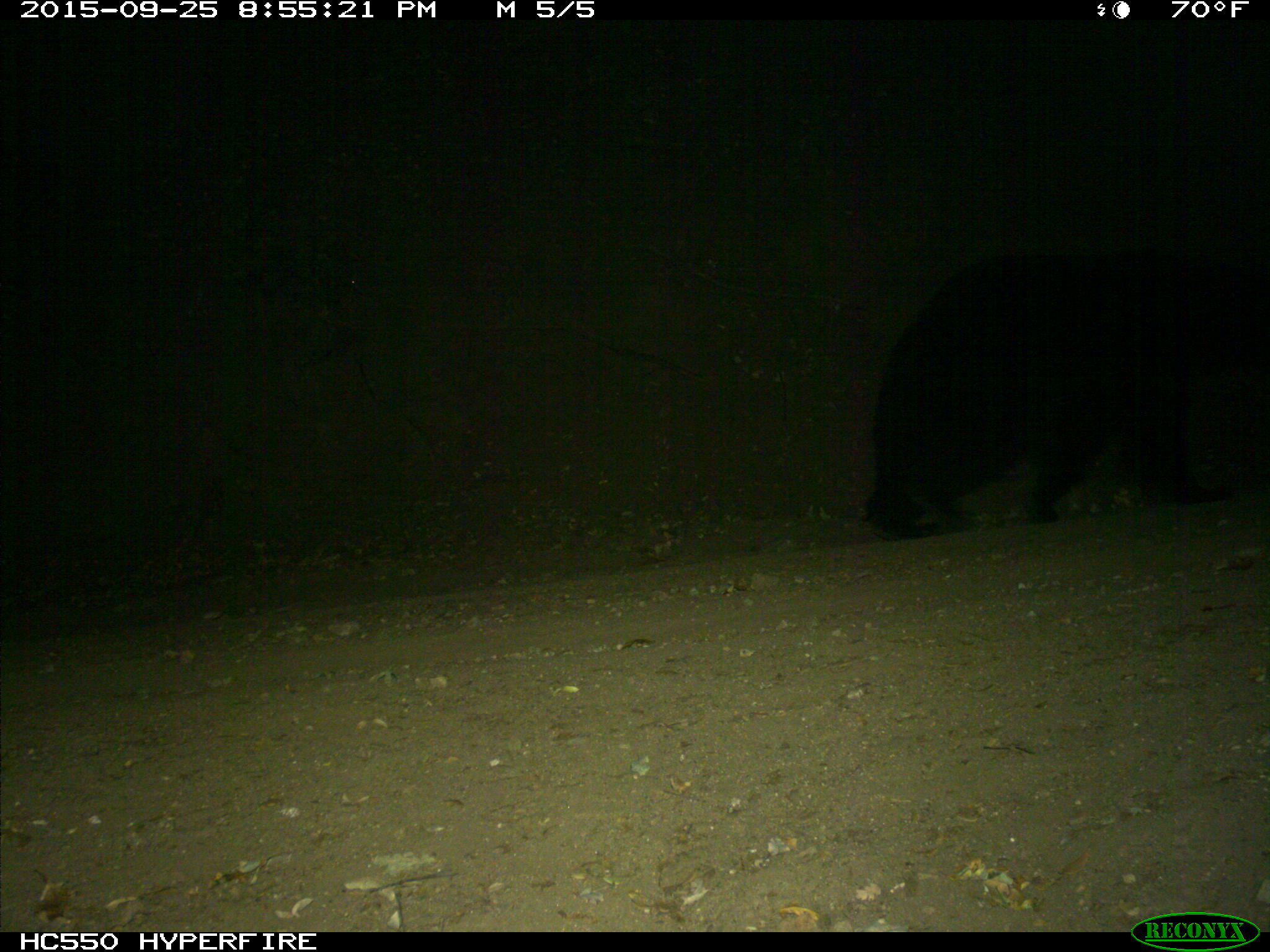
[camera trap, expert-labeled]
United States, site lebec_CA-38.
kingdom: Animalia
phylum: Chordata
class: Mammalia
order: Carnivora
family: Ursidae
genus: Ursus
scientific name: Ursus americanus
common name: american black bear